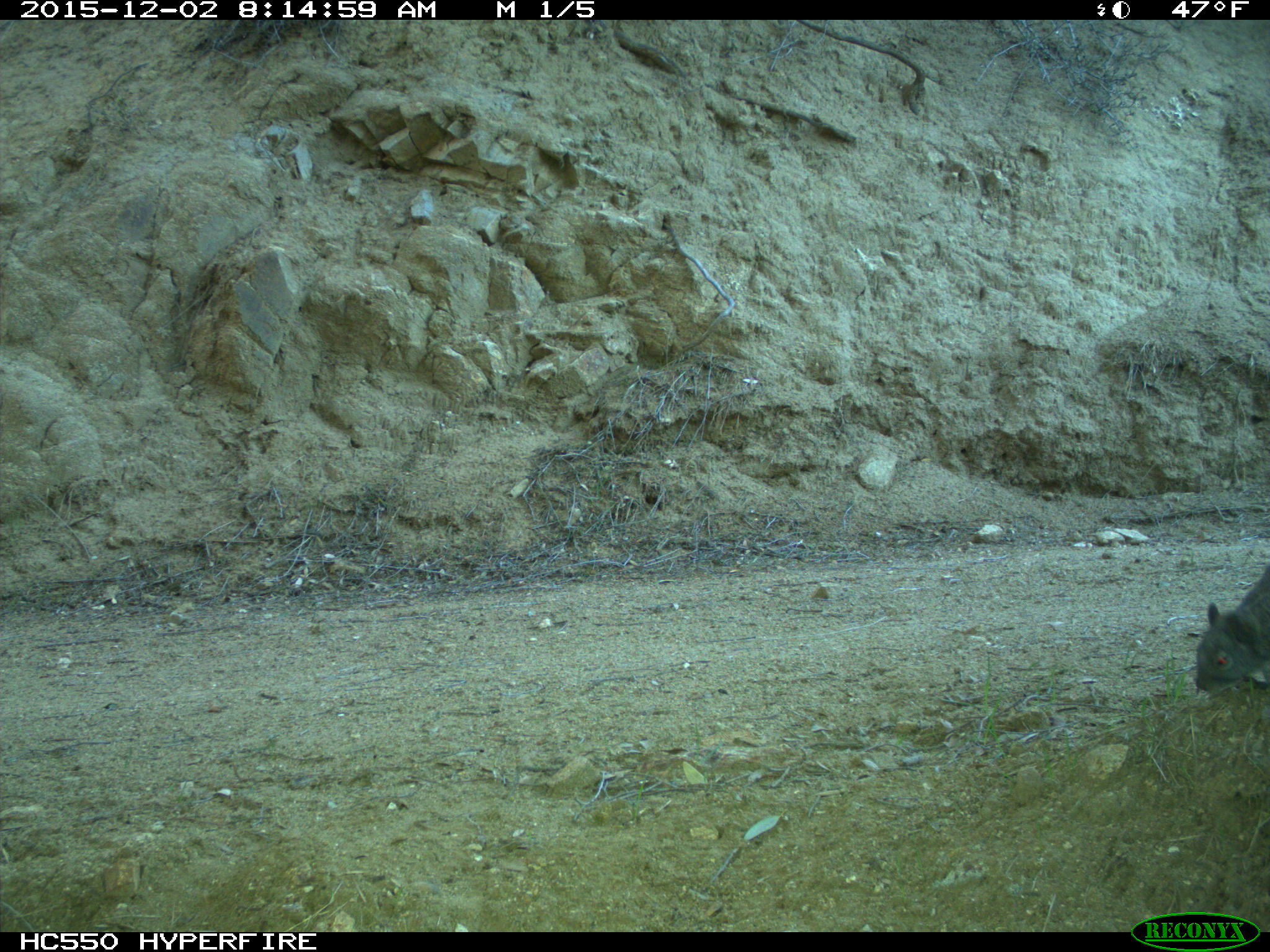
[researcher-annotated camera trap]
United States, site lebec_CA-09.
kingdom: Animalia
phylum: Chordata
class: Mammalia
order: Rodentia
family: Sciuridae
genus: Sciurus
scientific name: Sciurus carolinensis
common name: eastern gray squirrel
Sciurus carolinensis (eastern gray squirrel).